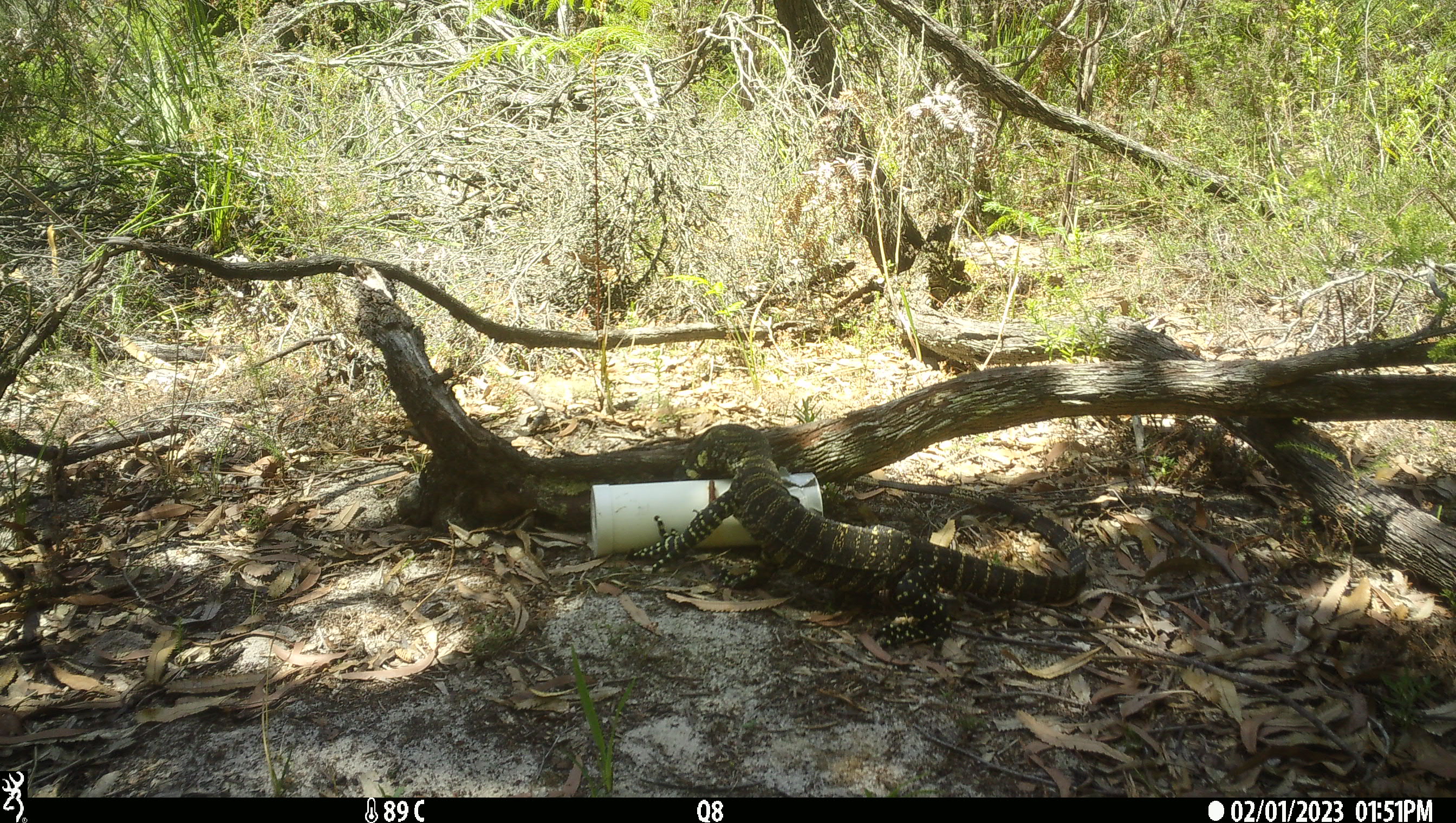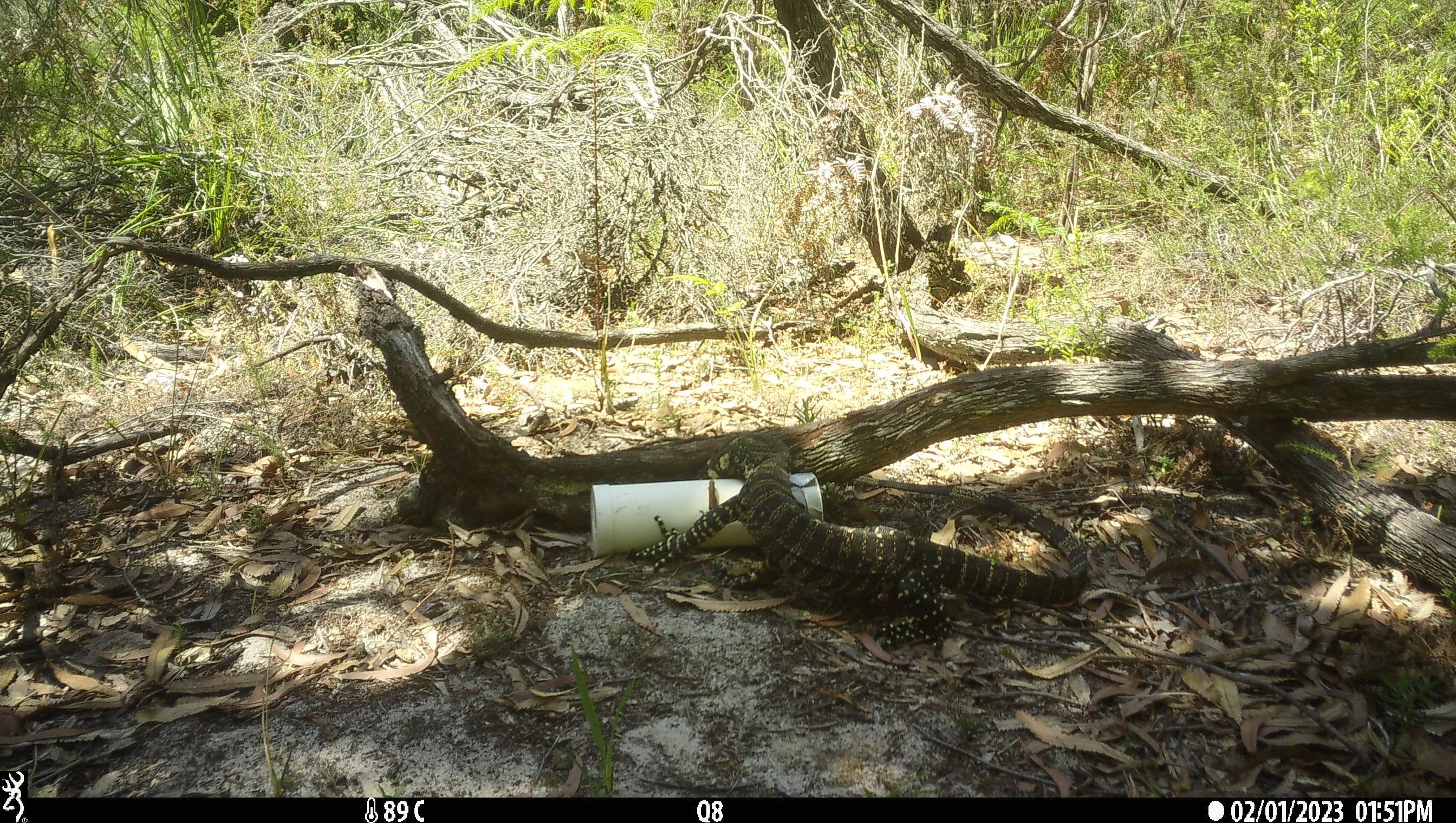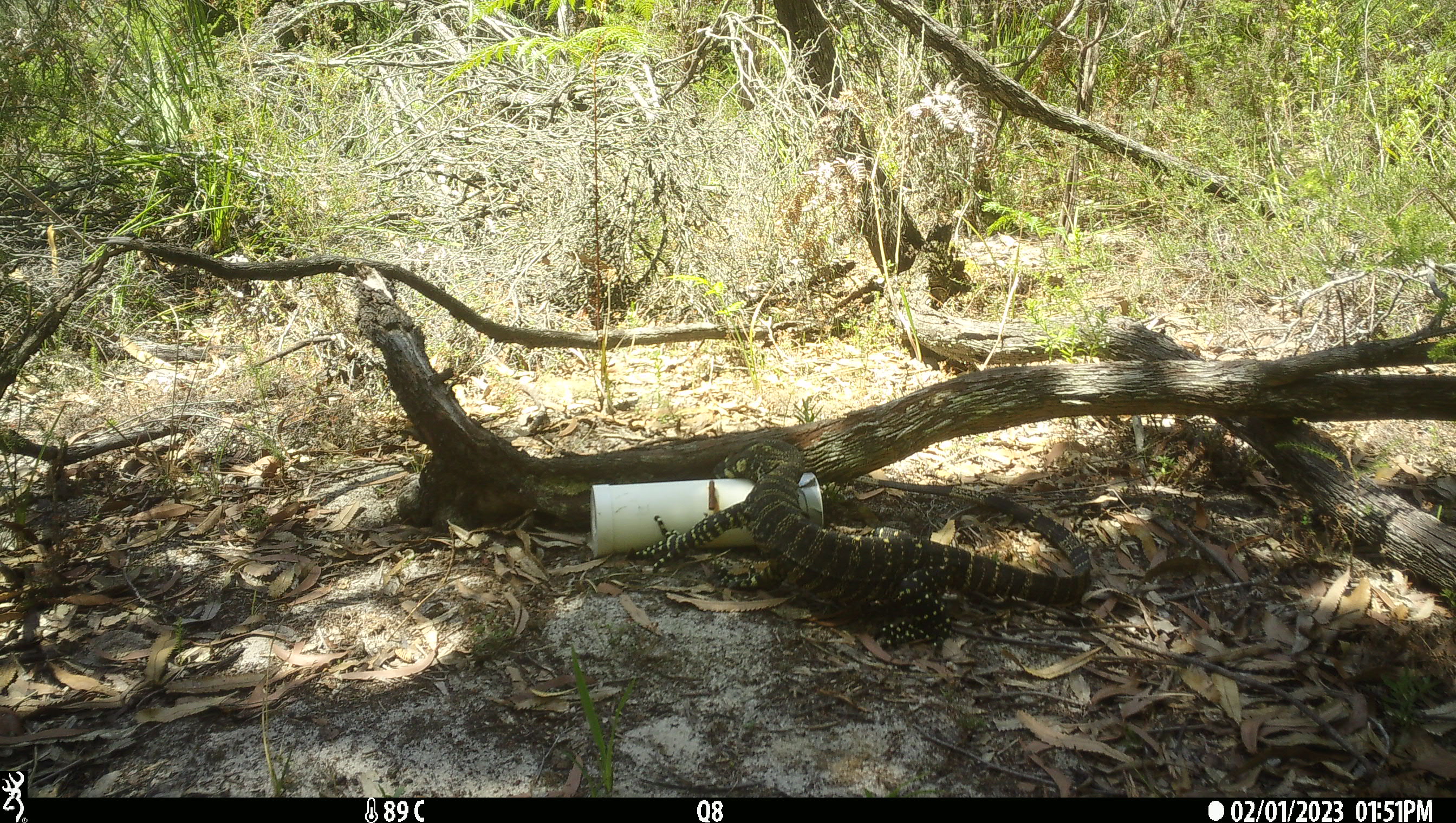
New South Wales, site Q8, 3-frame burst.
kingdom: Animalia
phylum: Chordata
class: Reptilia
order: Squamata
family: Varanidae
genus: Varanus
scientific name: Varanus varius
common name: lace monitor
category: goanna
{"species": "goanna (lace monitor) (Varanus varius)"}